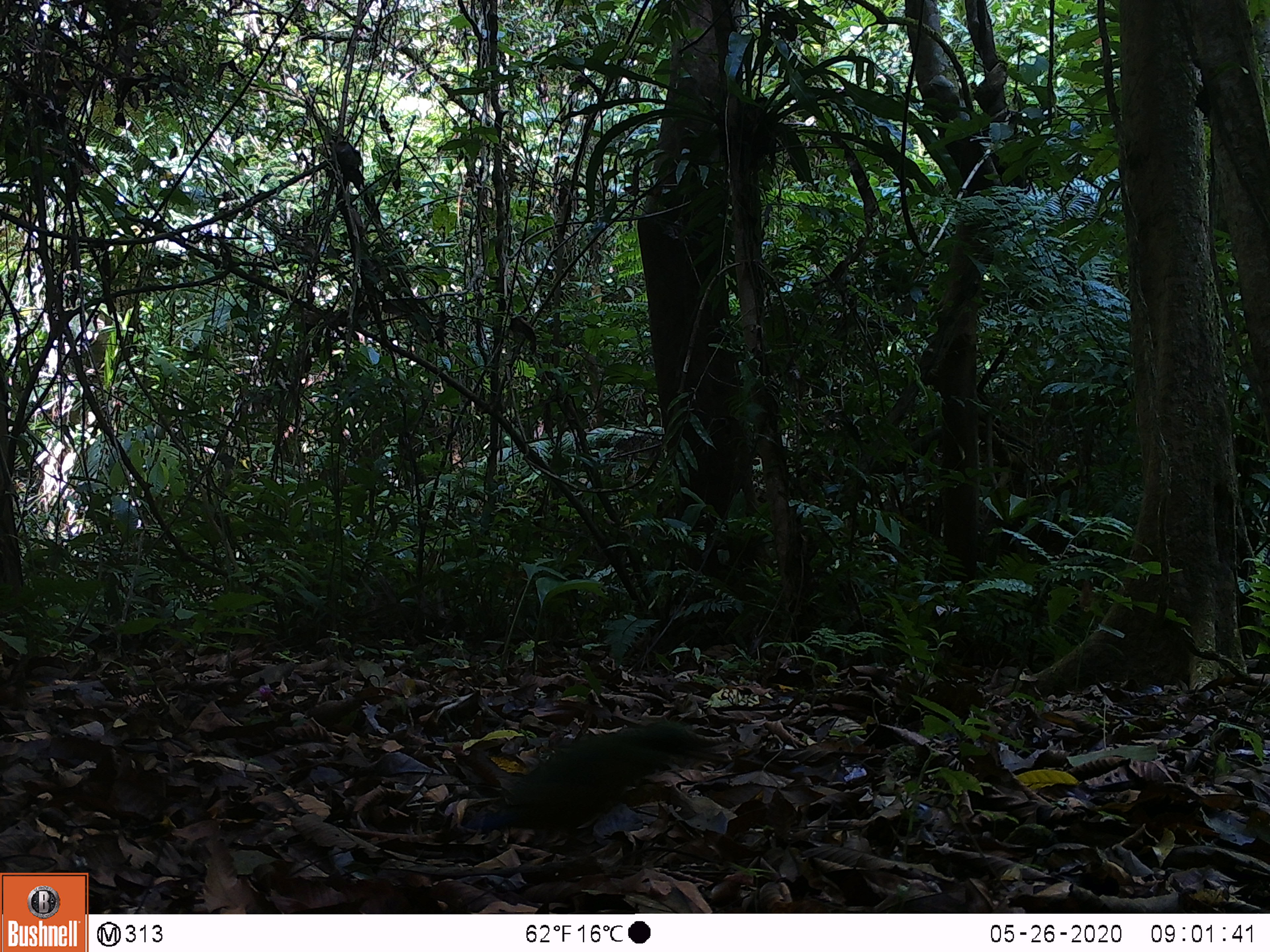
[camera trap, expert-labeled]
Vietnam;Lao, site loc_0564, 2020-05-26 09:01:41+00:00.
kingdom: Animalia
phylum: Chordata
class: Aves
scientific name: Aves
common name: bird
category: unidentified bird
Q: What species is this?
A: Unidentified bird (bird) (Aves).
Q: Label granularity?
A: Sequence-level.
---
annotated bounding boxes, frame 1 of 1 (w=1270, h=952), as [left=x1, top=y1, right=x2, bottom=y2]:
unidentified bird: [left=462, top=721, right=727, bottom=847]